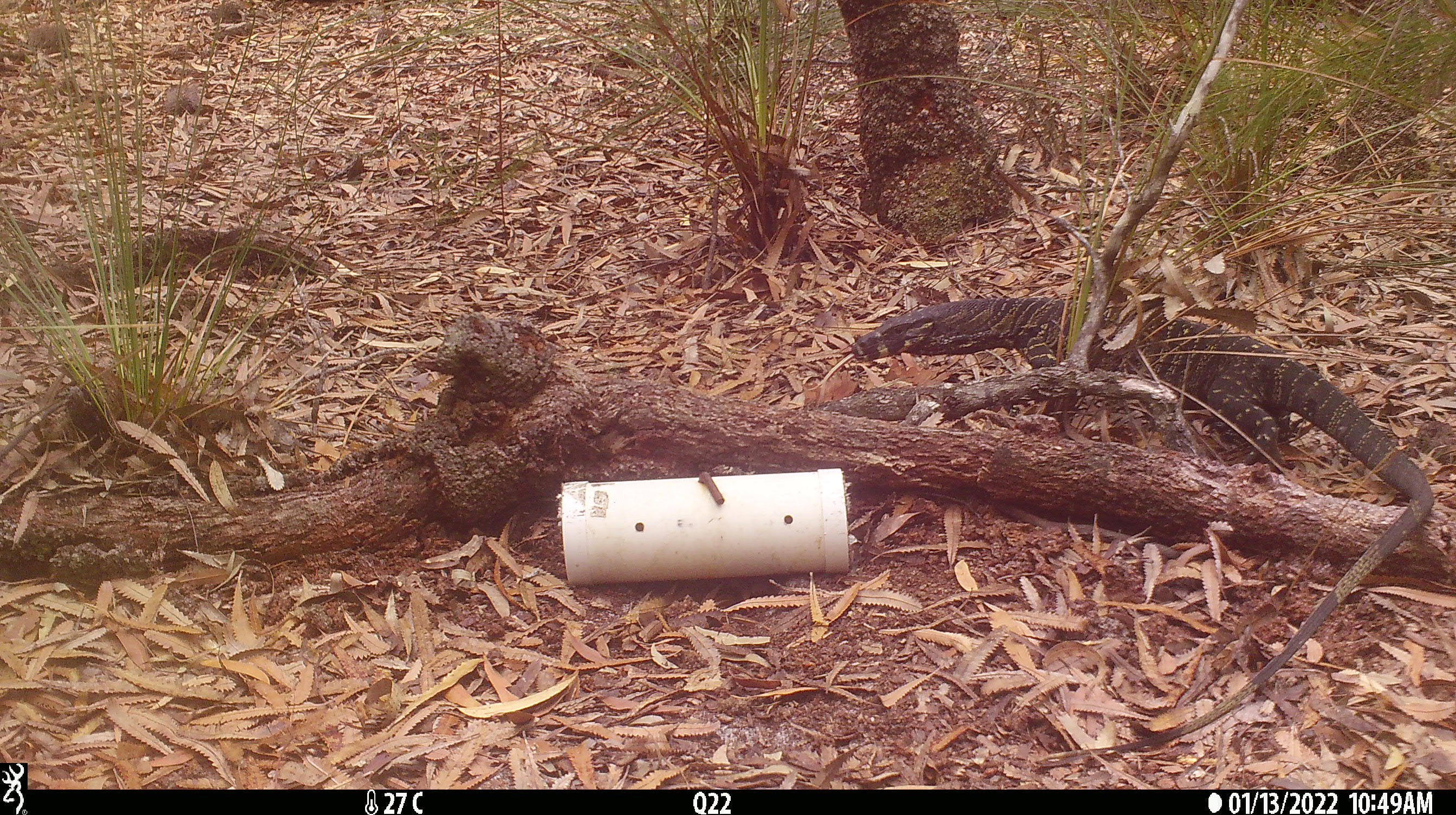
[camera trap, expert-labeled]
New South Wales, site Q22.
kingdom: Animalia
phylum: Chordata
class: Reptilia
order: Squamata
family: Varanidae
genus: Varanus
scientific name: Varanus varius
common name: lace monitor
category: goanna